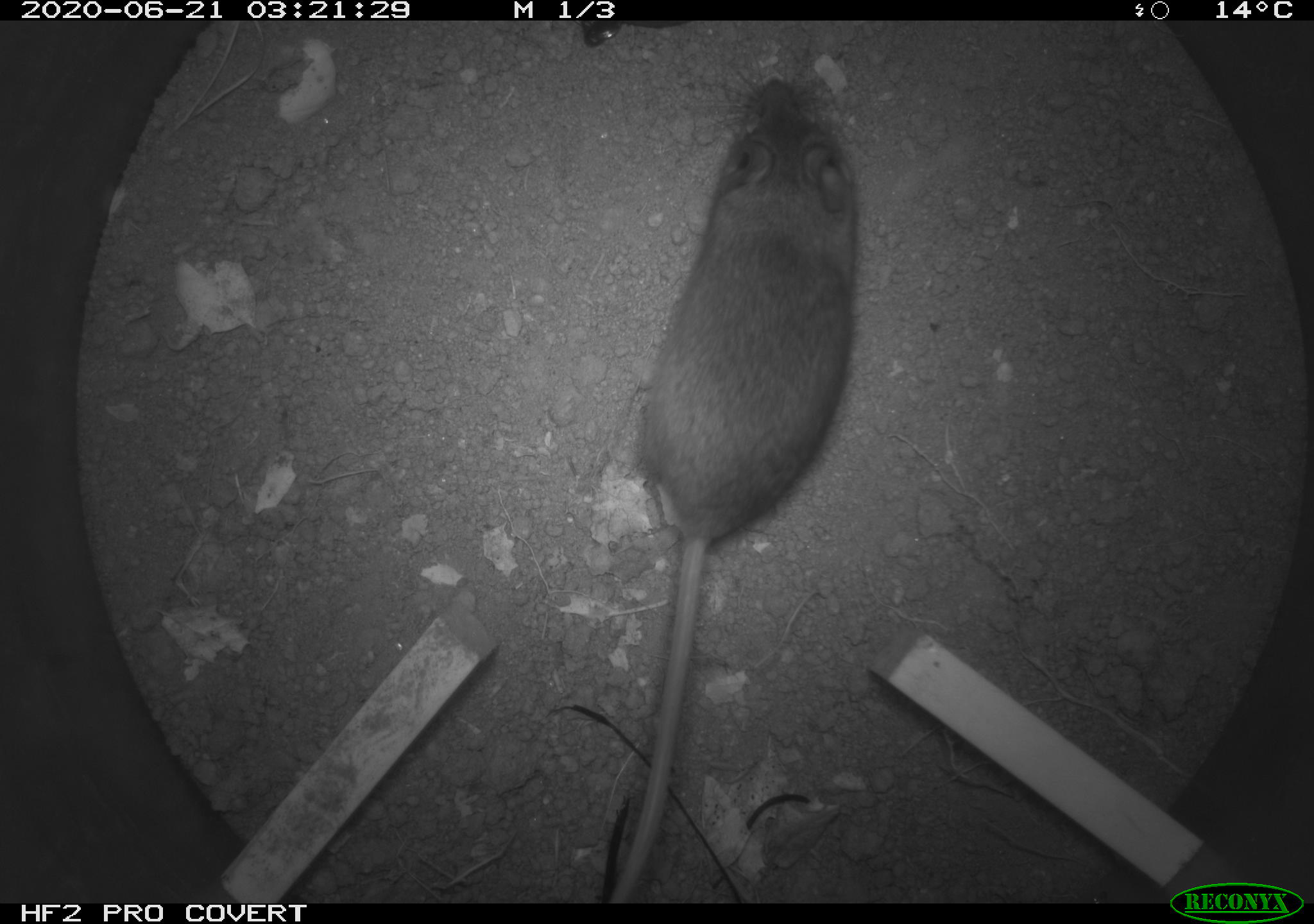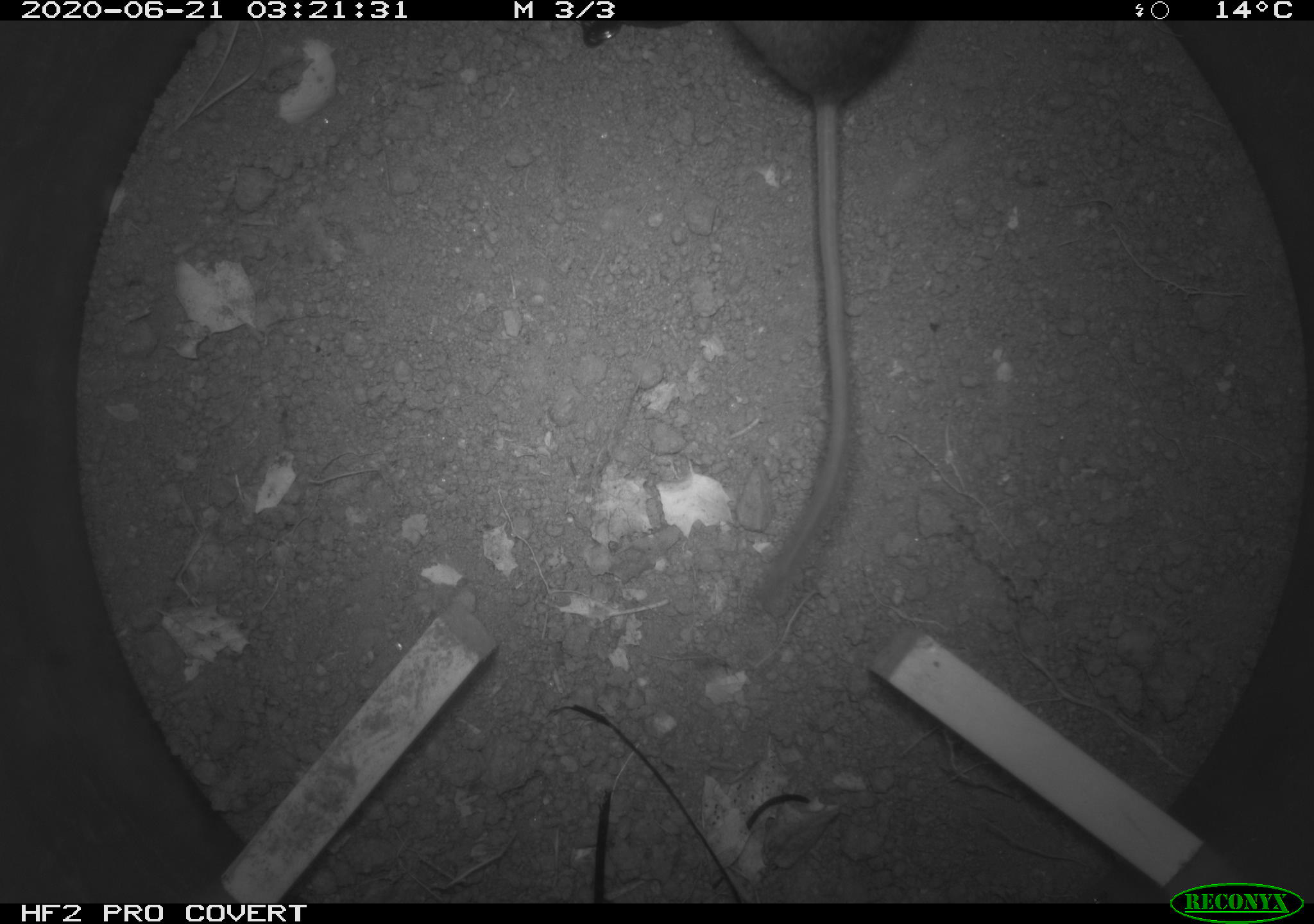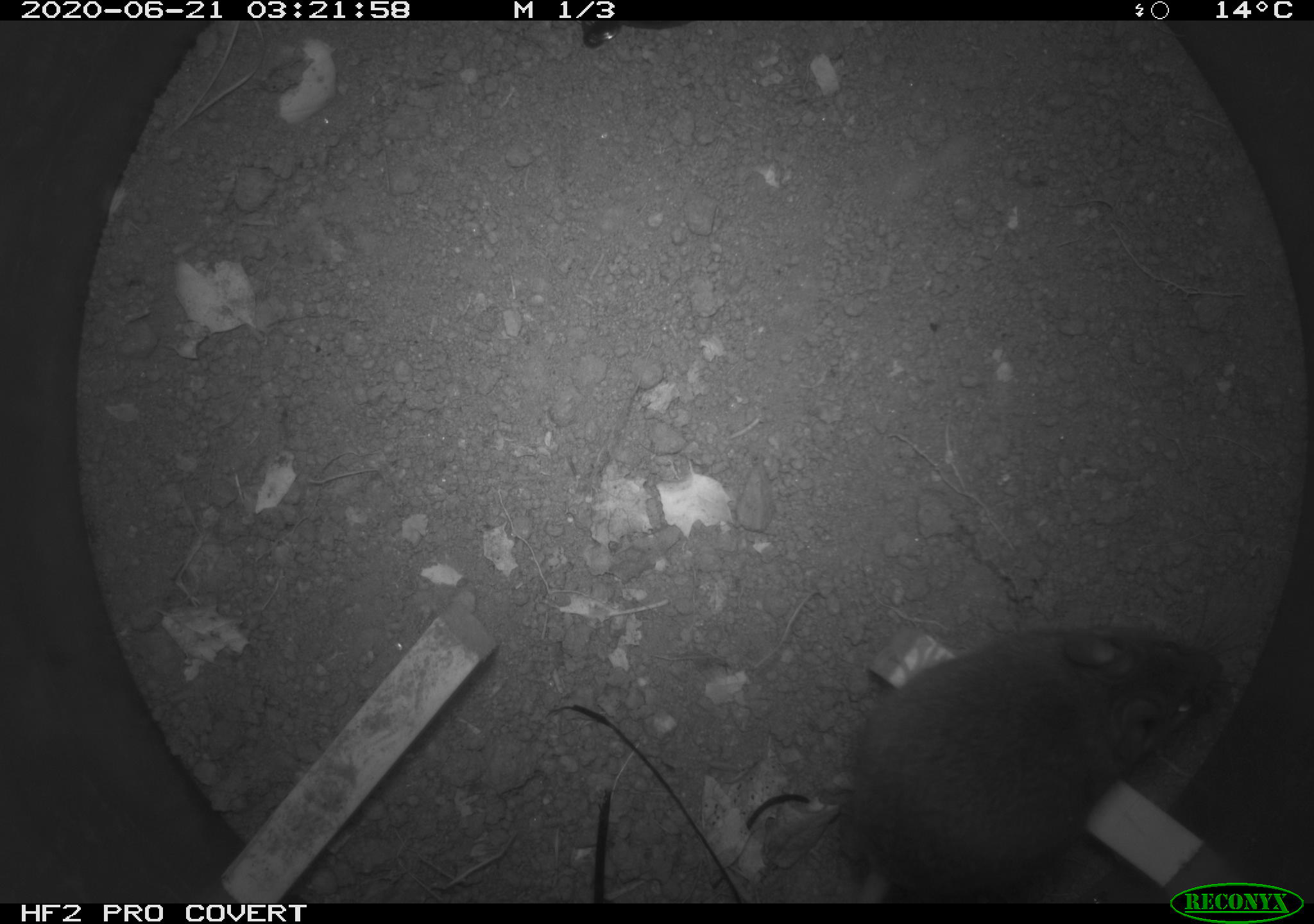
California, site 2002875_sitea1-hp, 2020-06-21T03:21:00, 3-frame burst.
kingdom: Animalia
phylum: Chordata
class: Mammalia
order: Rodentia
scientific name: Rodentia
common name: mouse species